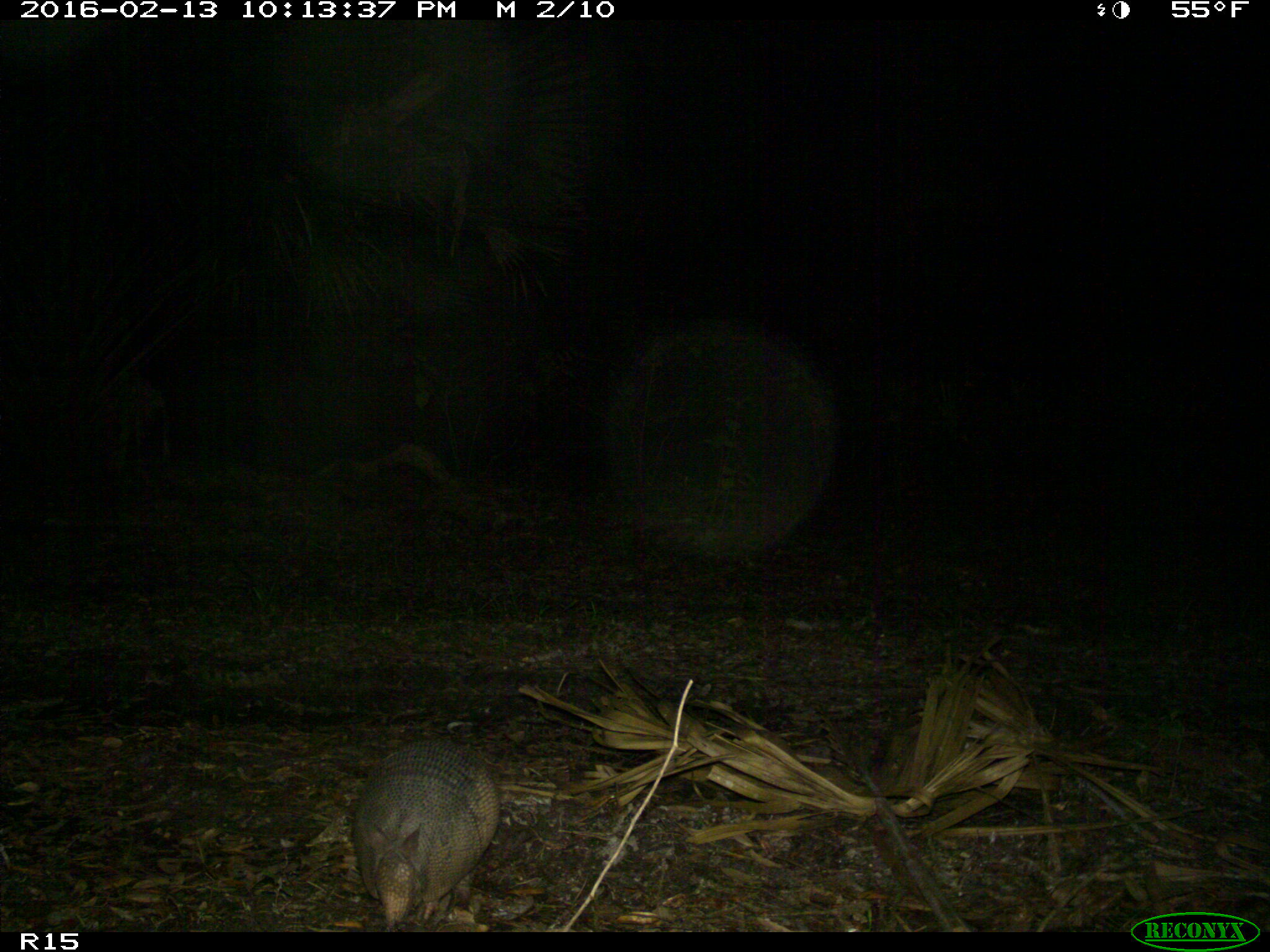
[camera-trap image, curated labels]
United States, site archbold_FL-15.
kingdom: Animalia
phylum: Chordata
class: Mammalia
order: Cingulata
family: Dasypodidae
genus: Dasypus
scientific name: Dasypus novemcinctus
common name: nine-banded armadillo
Dasypus novemcinctus (nine-banded armadillo).